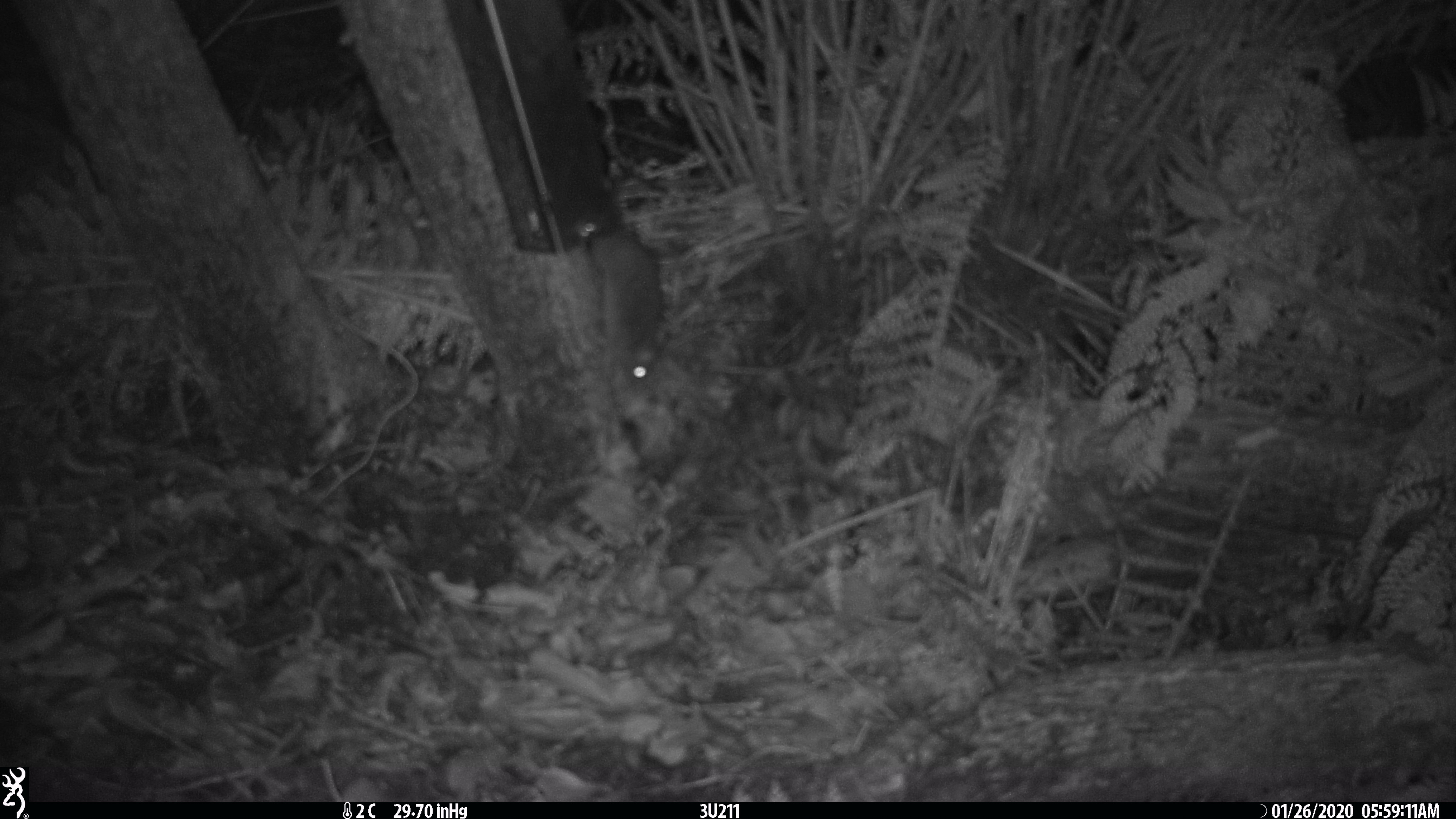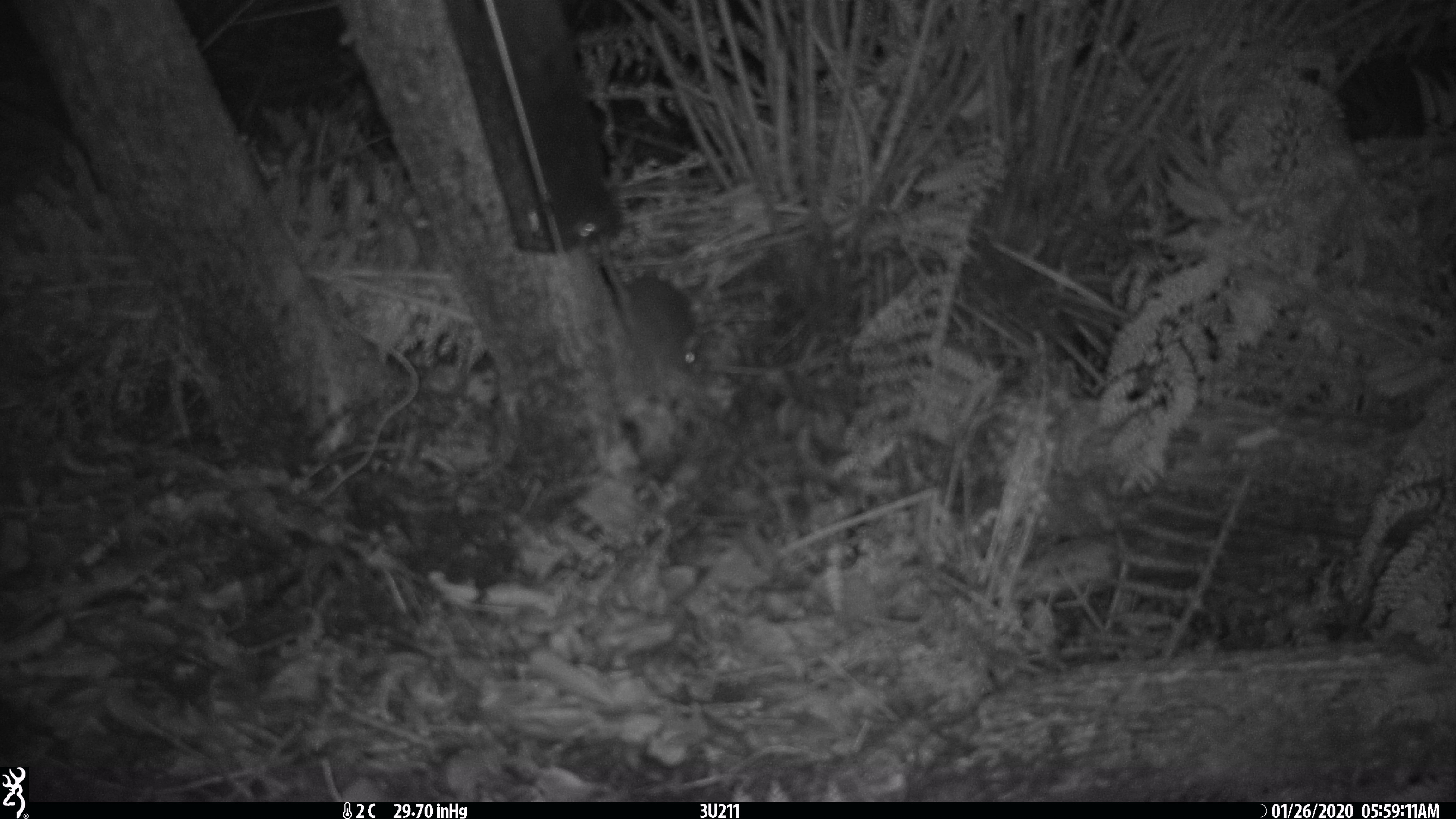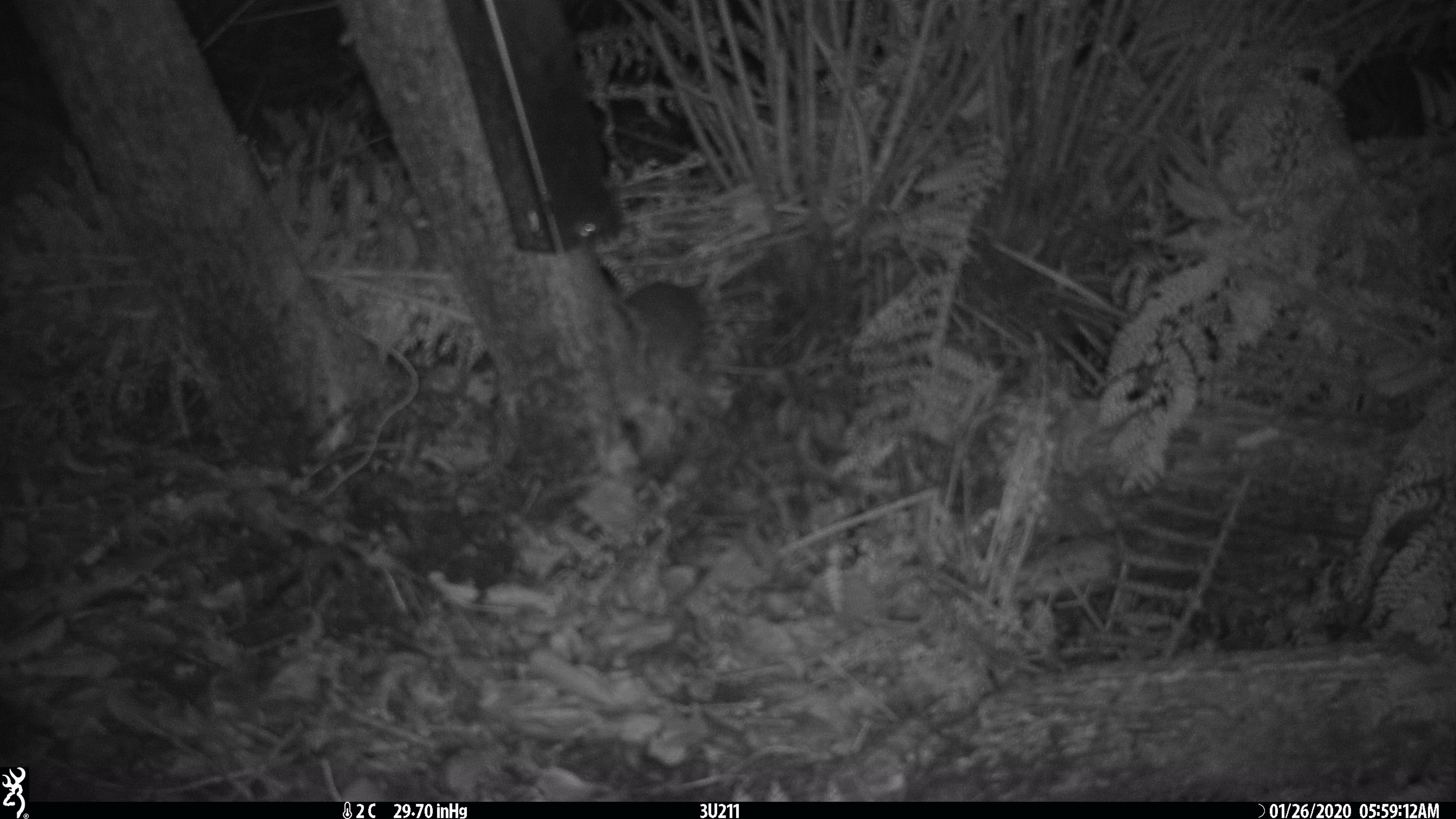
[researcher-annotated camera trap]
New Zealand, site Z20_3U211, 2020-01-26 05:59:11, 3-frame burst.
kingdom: Animalia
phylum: Chordata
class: Mammalia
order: Rodentia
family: Muridae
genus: Rattus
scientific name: Rattus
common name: rat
Rat (Rattus).